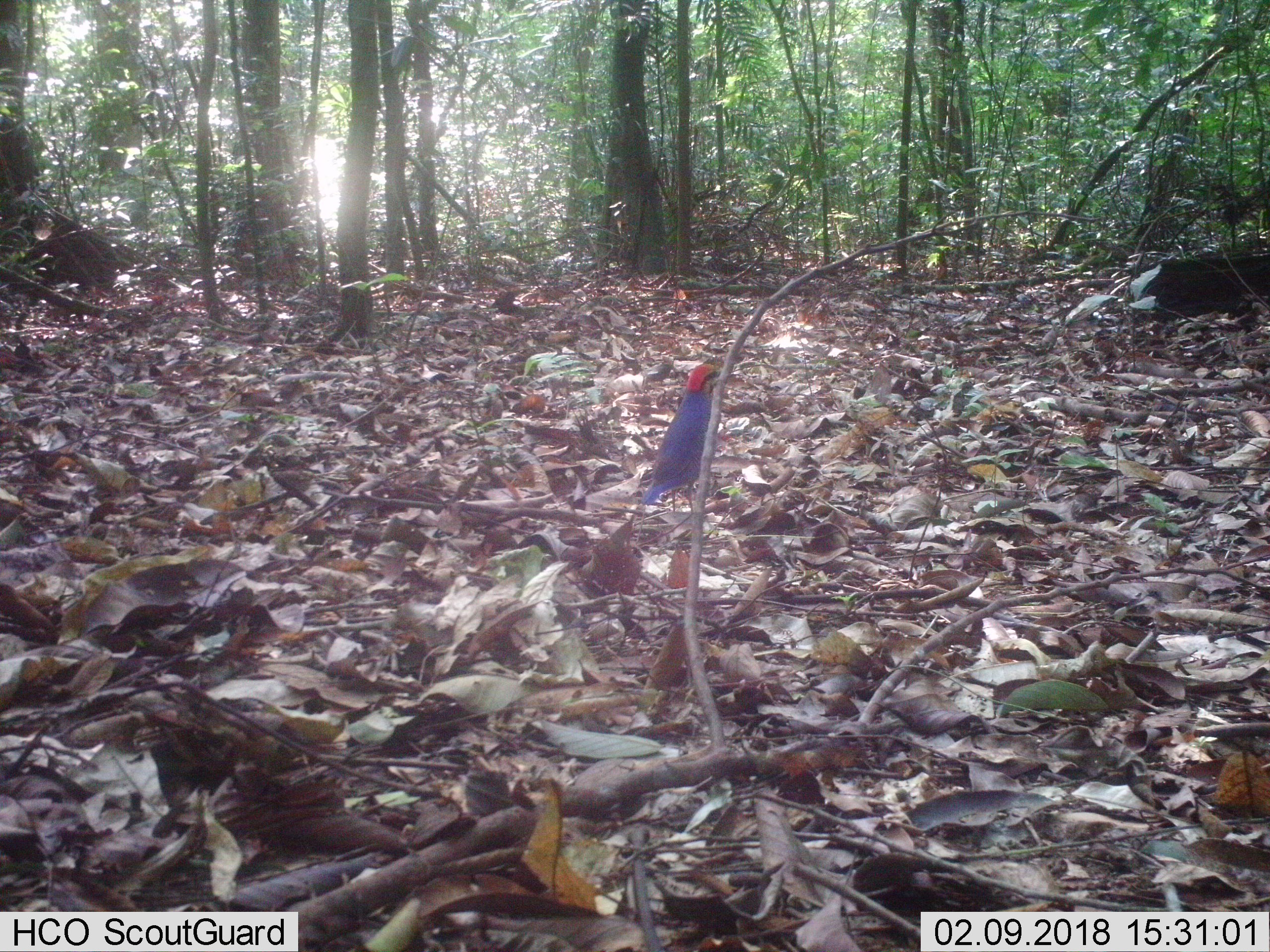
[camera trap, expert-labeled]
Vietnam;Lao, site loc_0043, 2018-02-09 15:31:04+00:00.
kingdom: Animalia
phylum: Chordata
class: Aves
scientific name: Aves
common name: bird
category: unidentified bird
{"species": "unidentified bird (bird) (Aves)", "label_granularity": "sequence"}